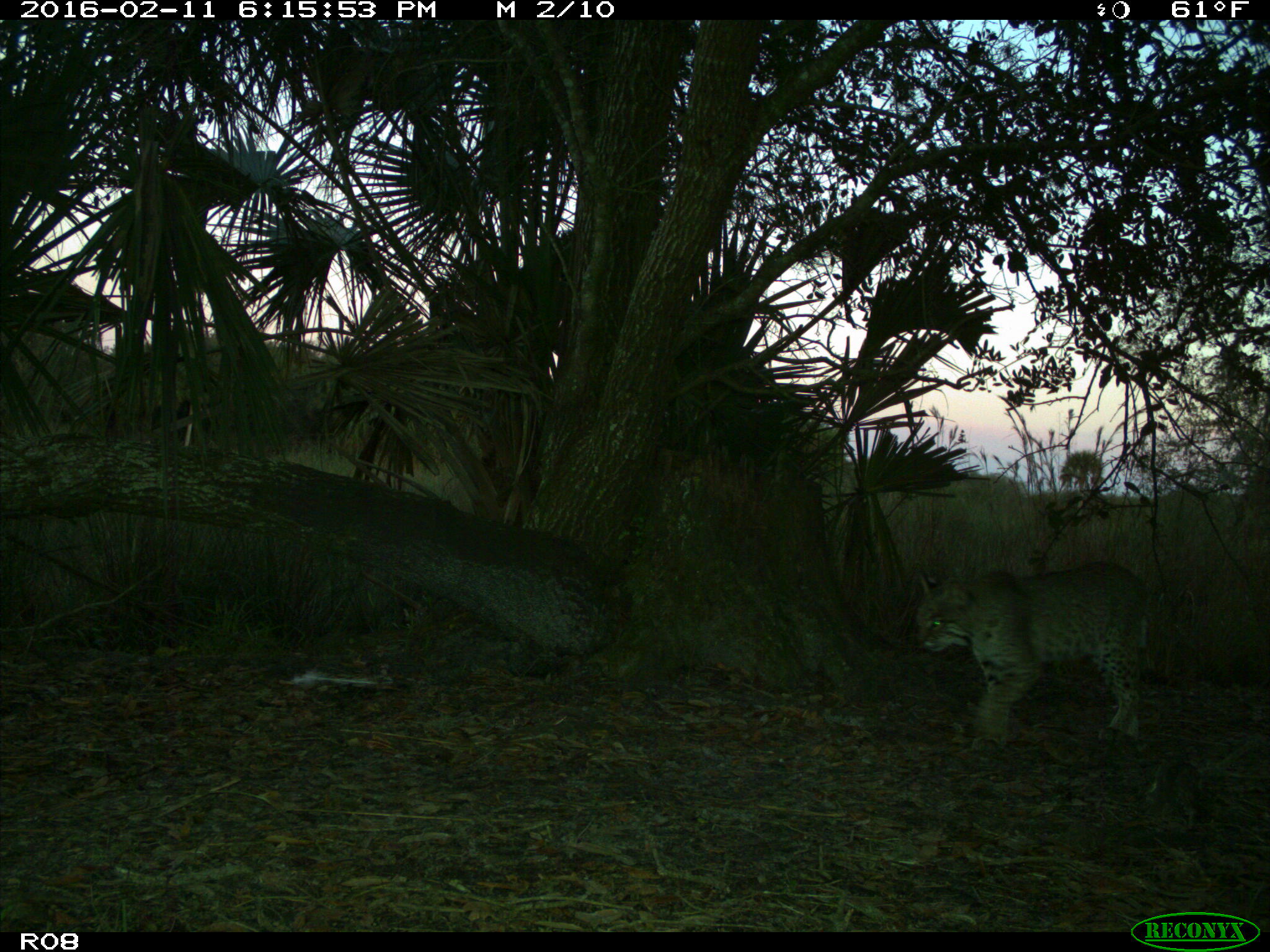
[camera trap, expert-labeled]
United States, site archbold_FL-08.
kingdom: Animalia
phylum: Chordata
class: Mammalia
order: Carnivora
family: Felidae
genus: Lynx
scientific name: Lynx rufus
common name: bobcat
Lynx rufus (bobcat).